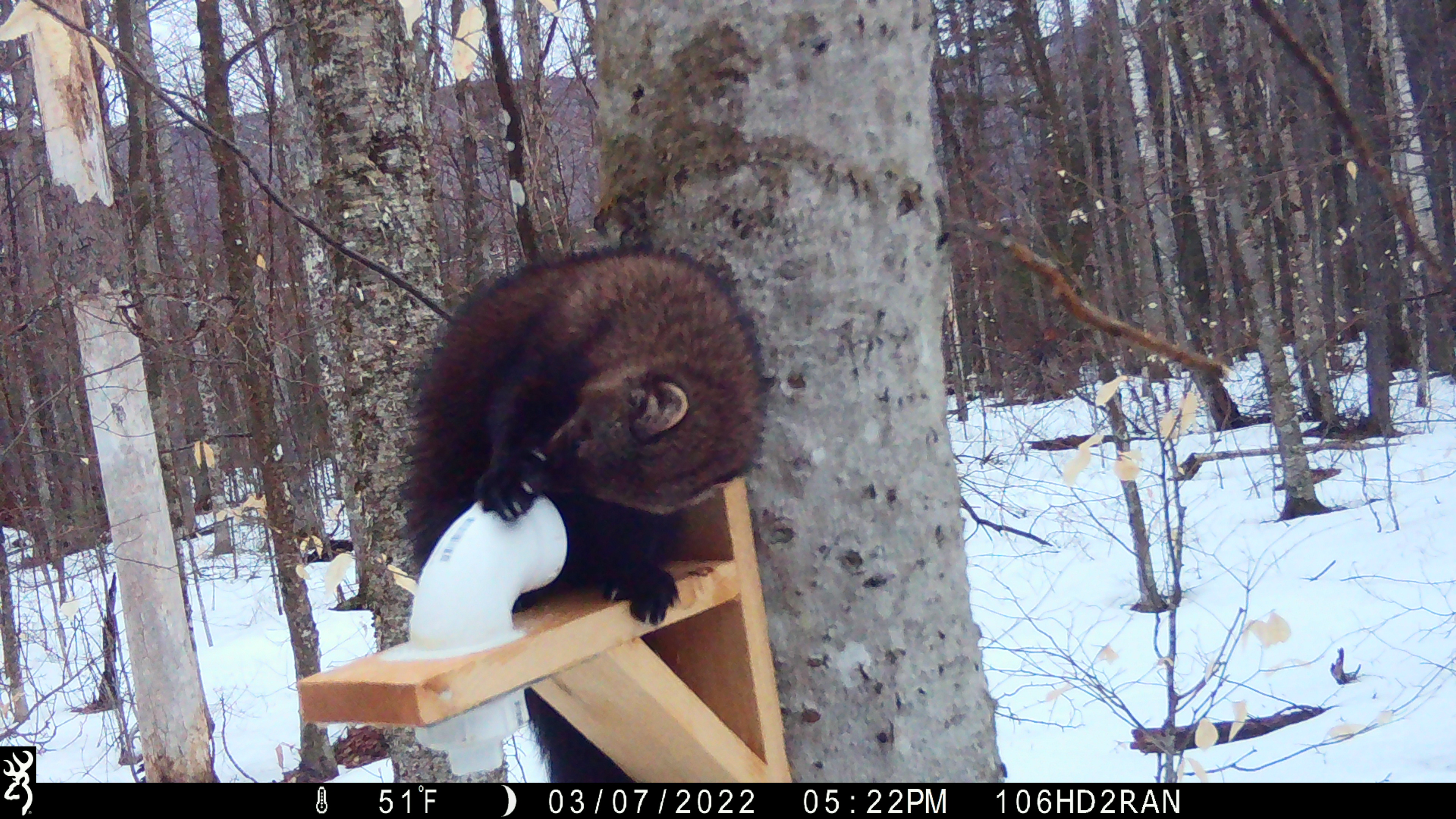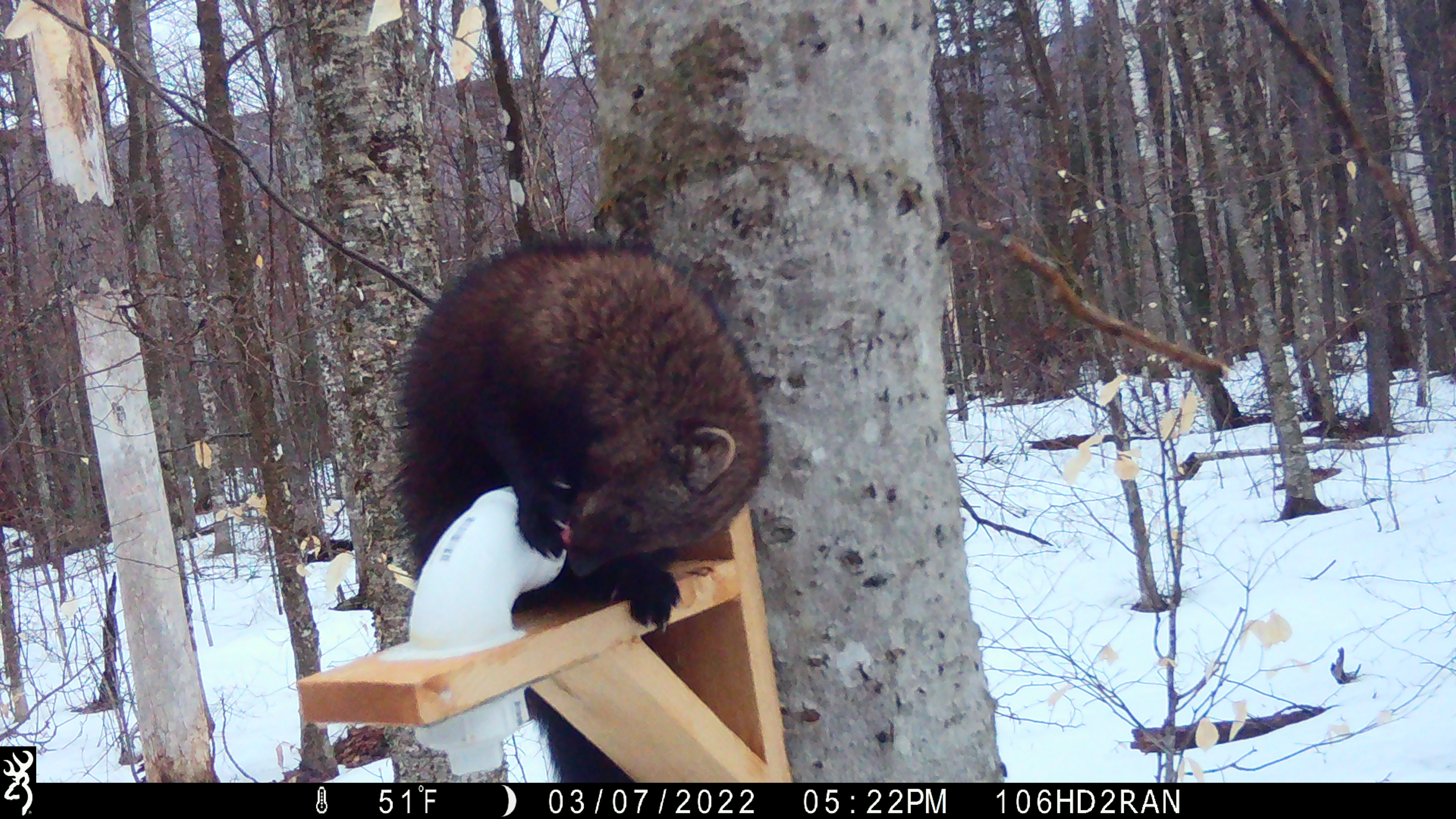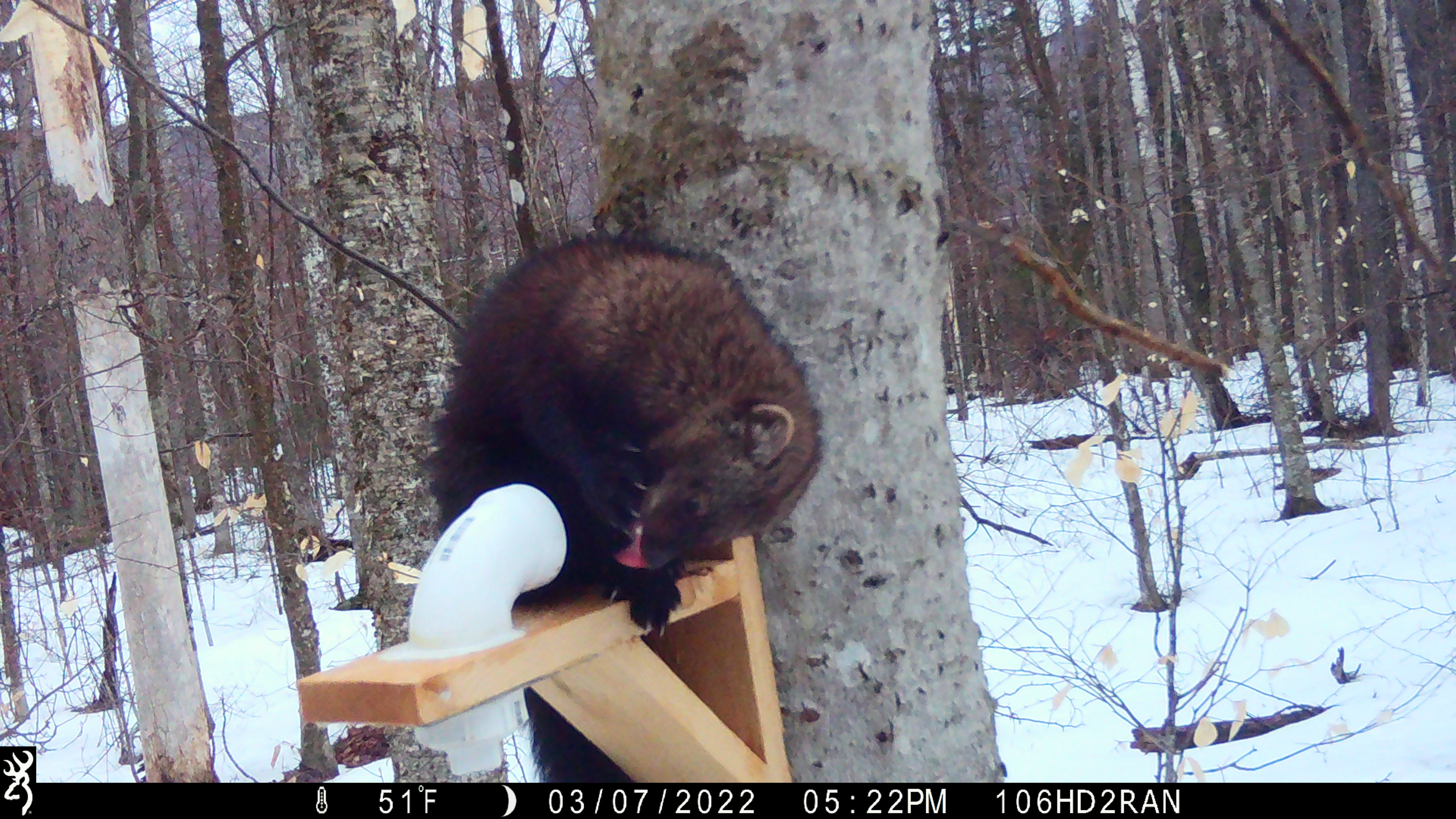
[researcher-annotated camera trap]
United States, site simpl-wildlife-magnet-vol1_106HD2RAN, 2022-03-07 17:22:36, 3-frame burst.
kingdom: Animalia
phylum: Chordata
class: Mammalia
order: Carnivora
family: Mustelidae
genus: Pekania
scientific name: Pekania pennanti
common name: fisher